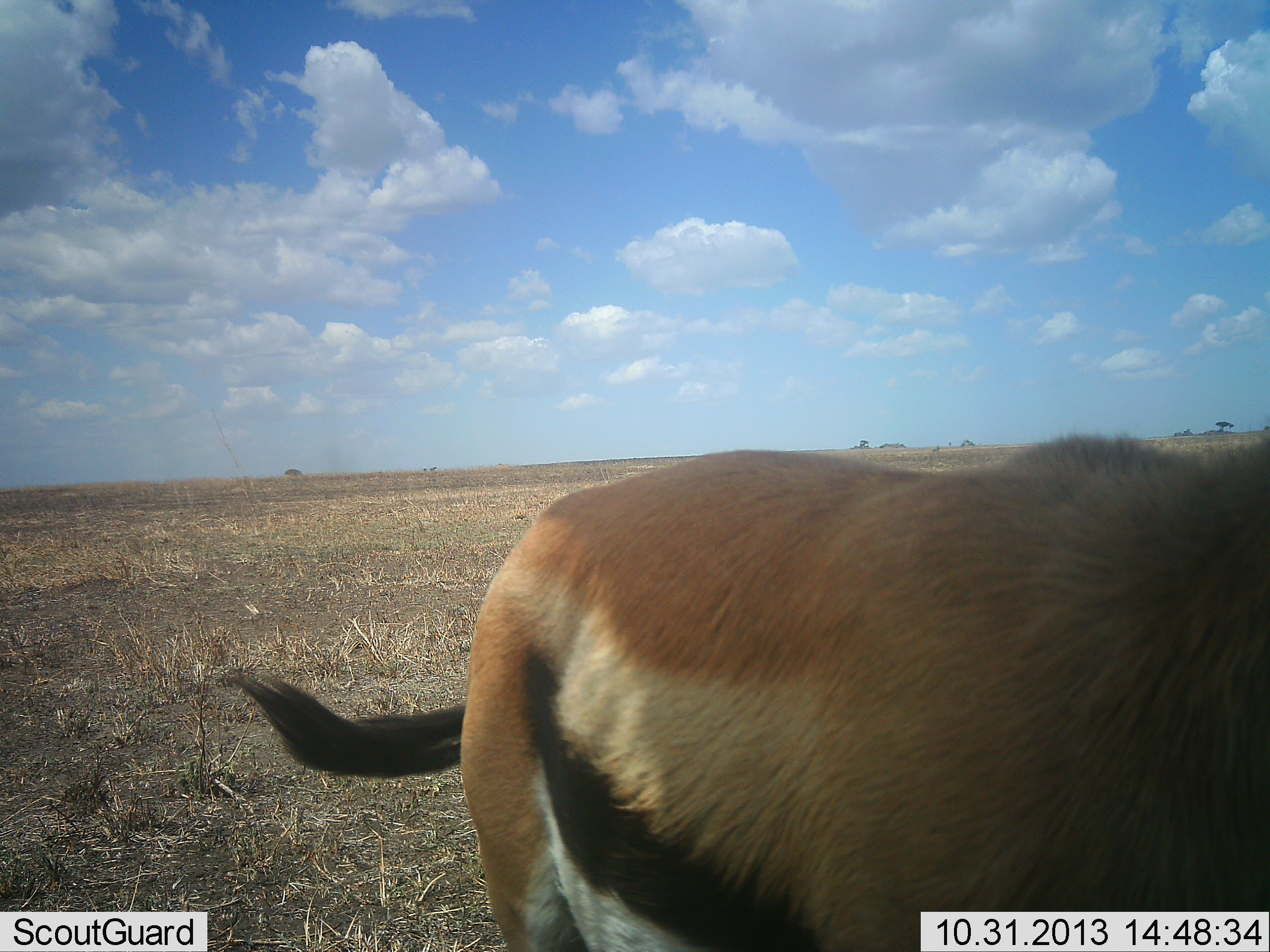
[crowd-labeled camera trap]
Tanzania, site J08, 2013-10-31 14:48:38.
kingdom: Animalia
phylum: Chordata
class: Mammalia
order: Artiodactyla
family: Bovidae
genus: Eudorcas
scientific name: Eudorcas thomsonii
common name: thomson's gazelle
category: gazellethomsons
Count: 2.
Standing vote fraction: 100%.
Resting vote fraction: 0%.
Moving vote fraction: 0%.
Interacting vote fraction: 0%.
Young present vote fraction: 0%.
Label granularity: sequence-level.